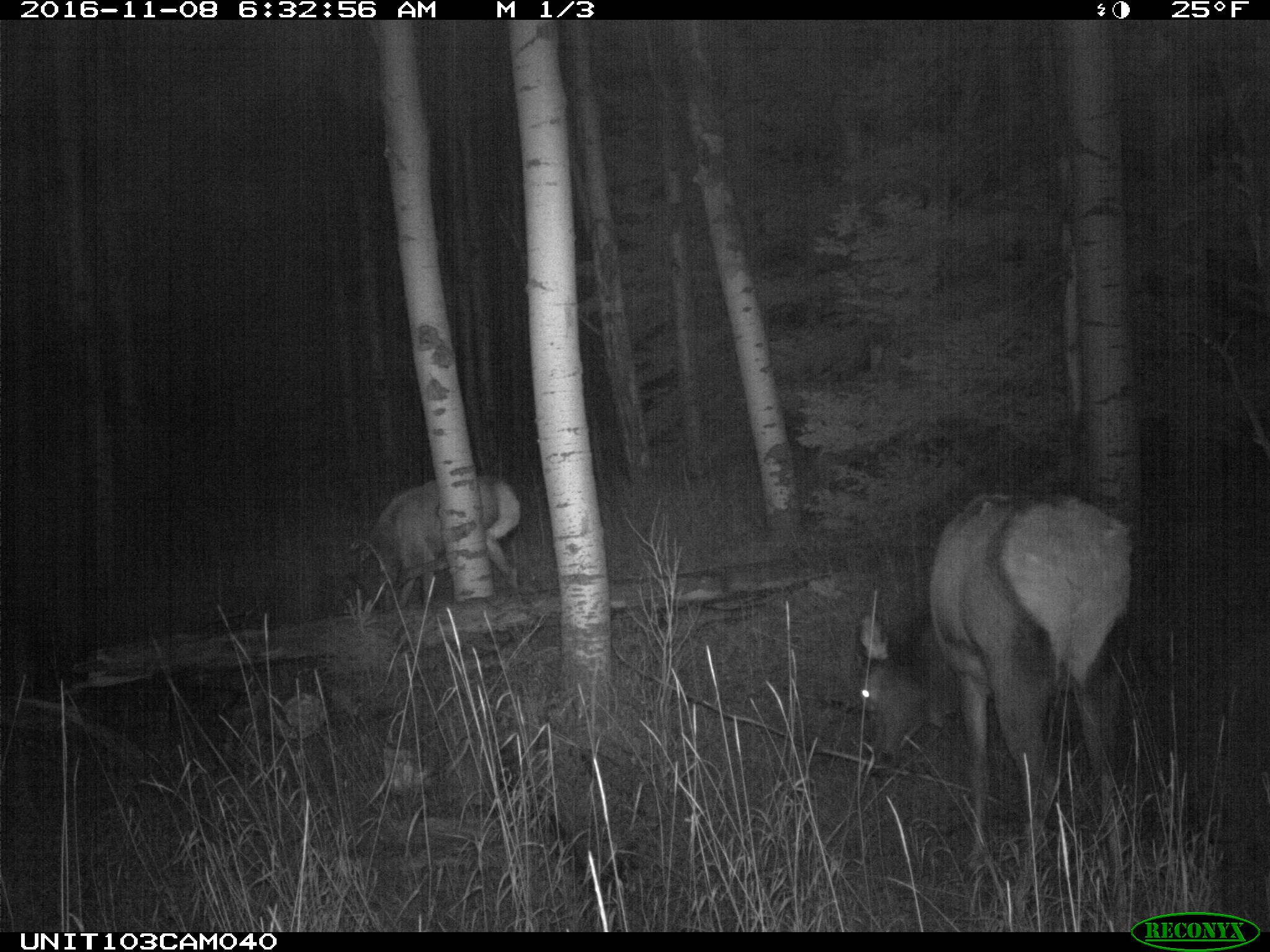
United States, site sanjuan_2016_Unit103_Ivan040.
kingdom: Animalia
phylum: Chordata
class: Mammalia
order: Artiodactyla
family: Cervidae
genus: Cervus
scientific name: Cervus elaphus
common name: red deer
Cervus elaphus (red deer).